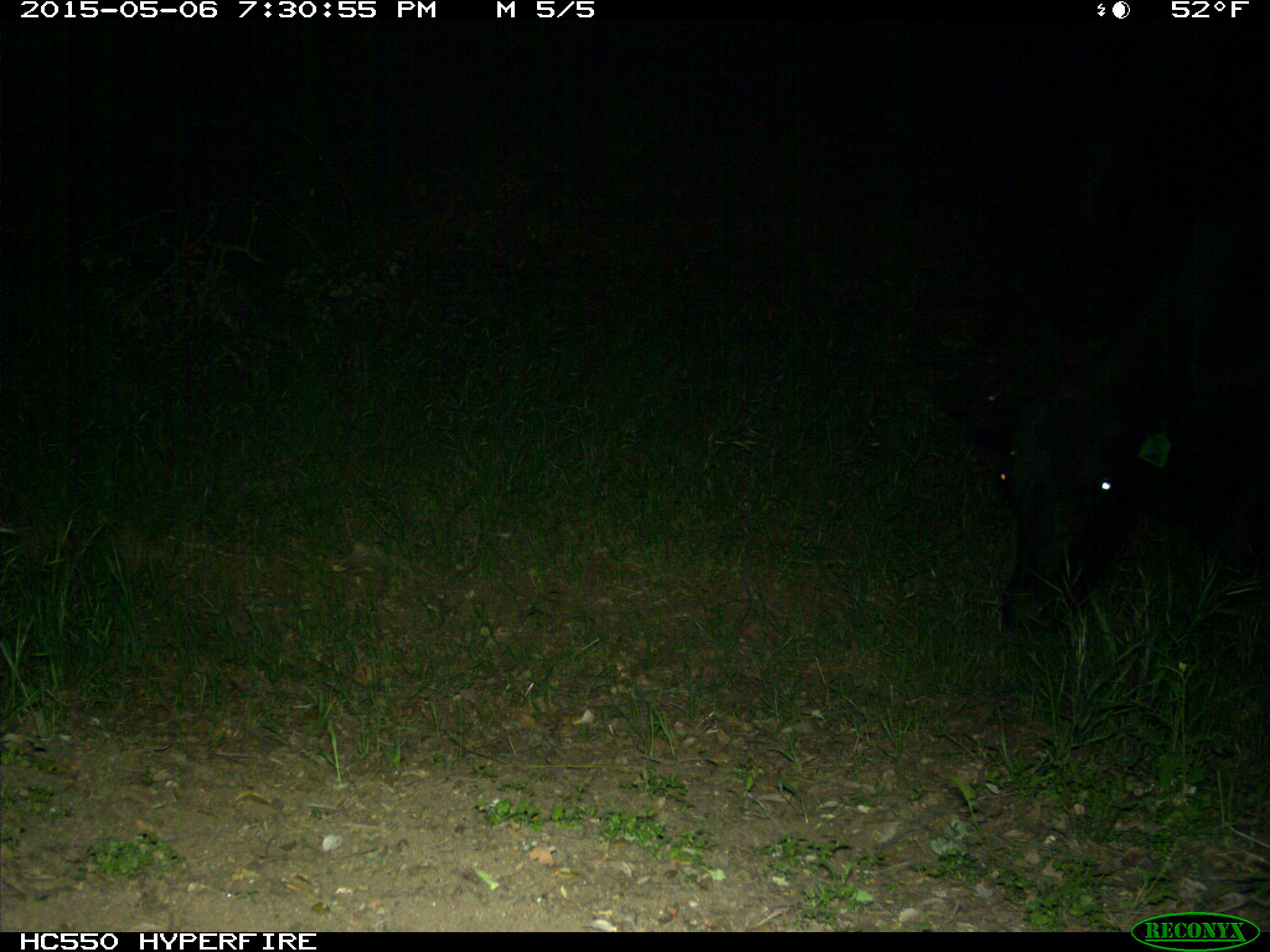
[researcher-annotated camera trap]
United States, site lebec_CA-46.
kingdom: Animalia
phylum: Chordata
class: Mammalia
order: Artiodactyla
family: Bovidae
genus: Bos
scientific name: Bos taurus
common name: domestic cow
Bos taurus (domestic cow).